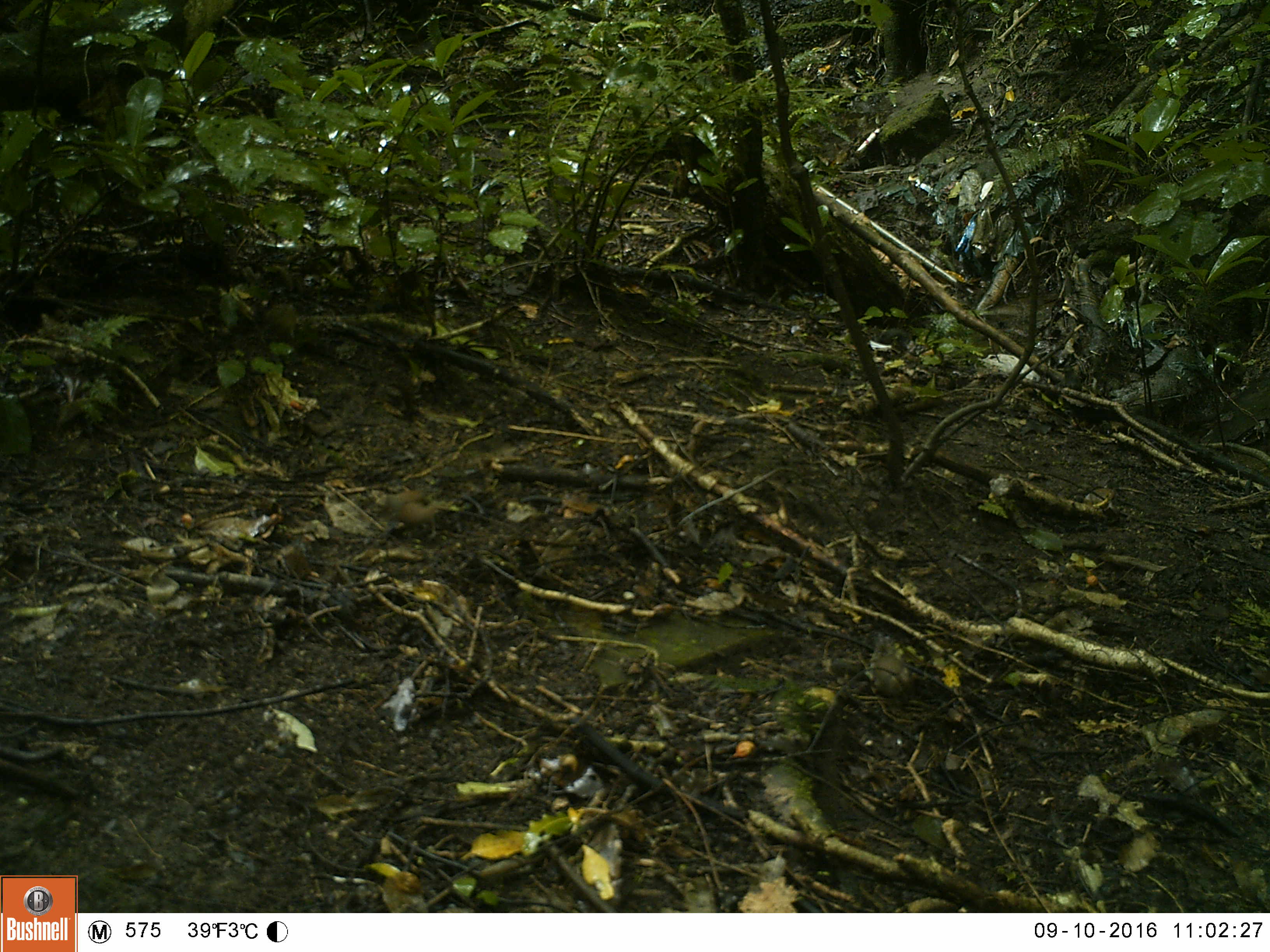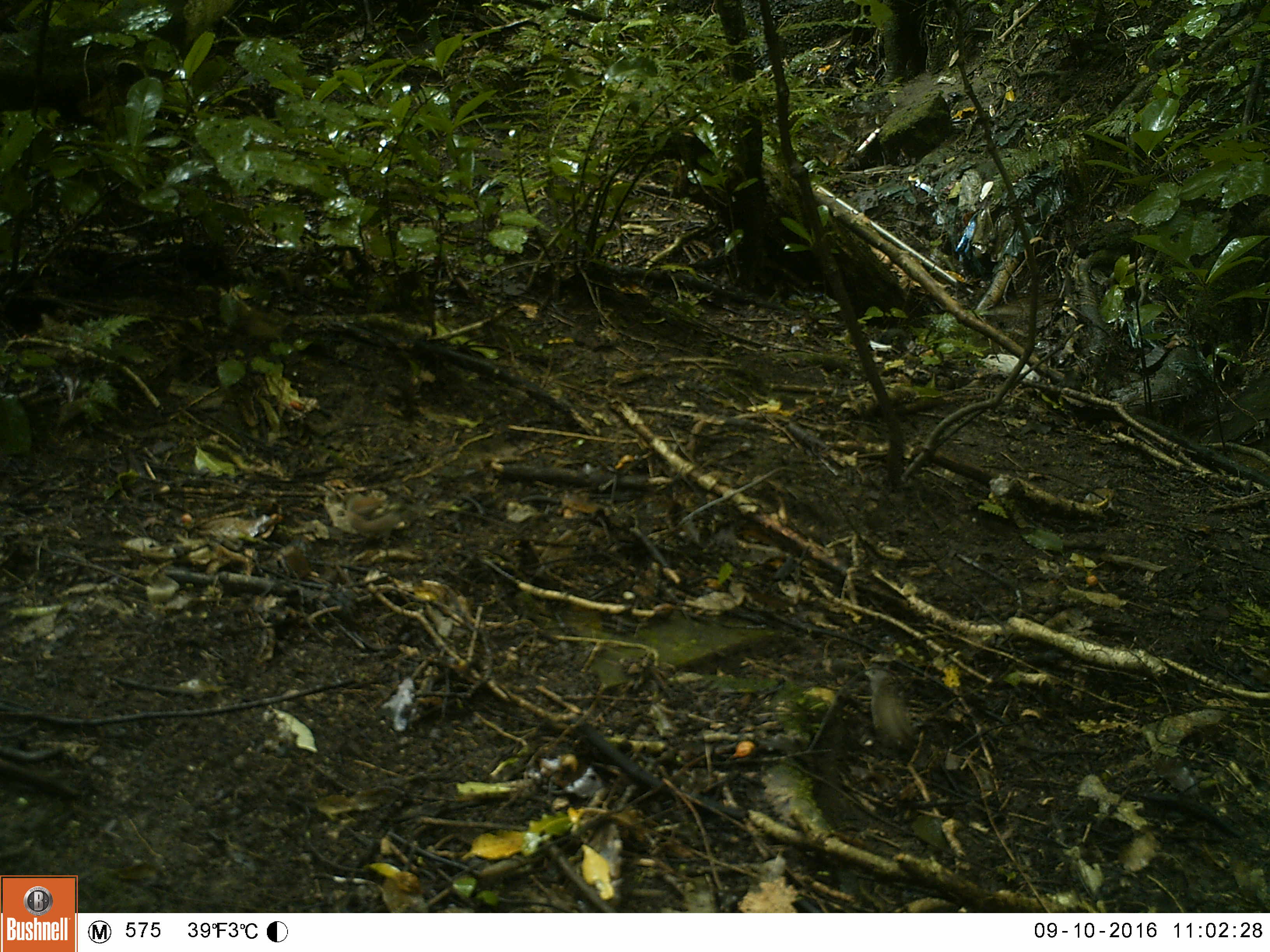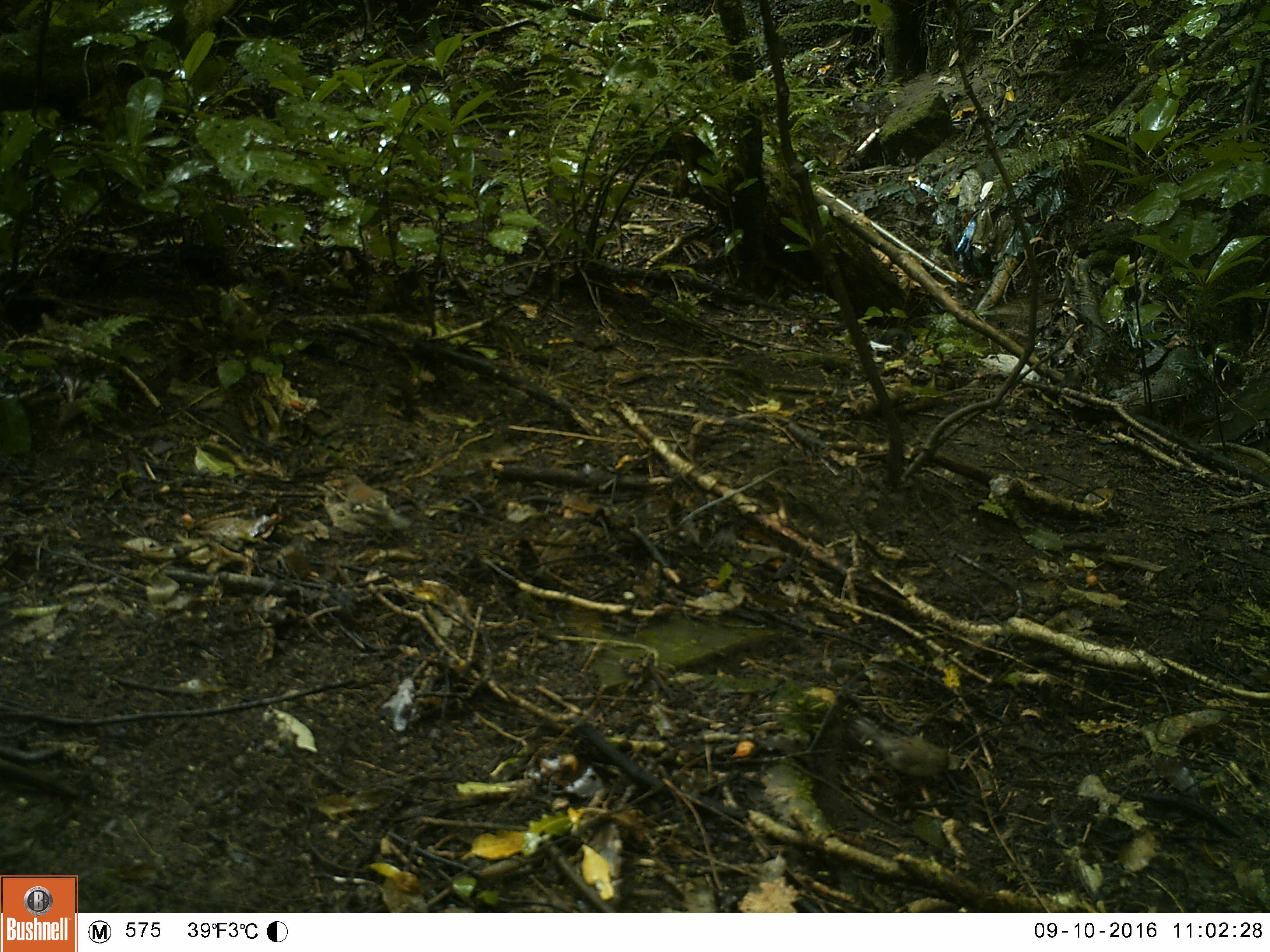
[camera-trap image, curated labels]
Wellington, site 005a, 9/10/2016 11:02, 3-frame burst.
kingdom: Animalia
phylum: Chordata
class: Aves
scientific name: Aves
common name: bird